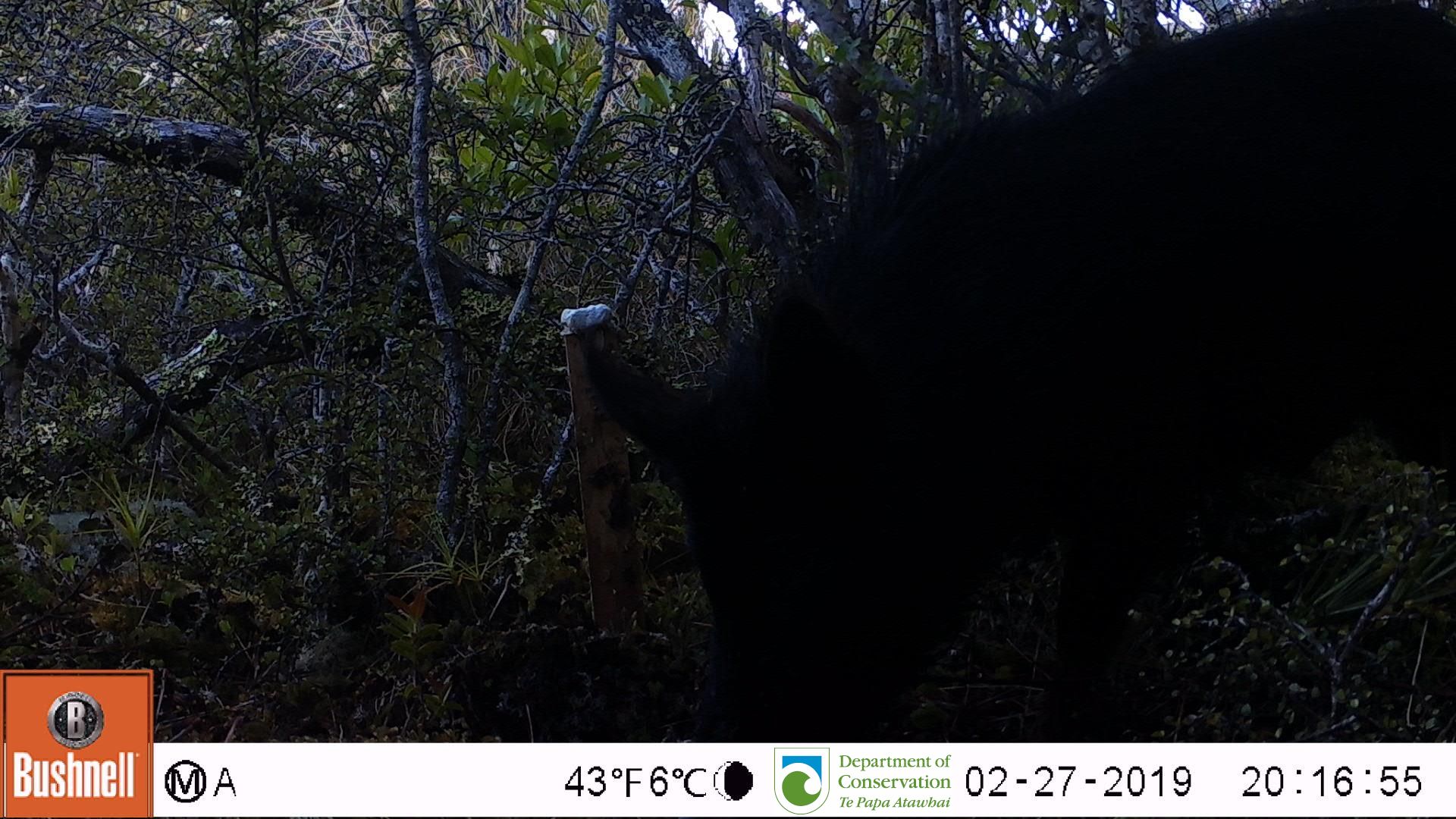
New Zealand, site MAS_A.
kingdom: Animalia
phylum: Chordata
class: Mammalia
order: Artiodactyla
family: Suidae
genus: Sus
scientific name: Sus scrofa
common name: pig